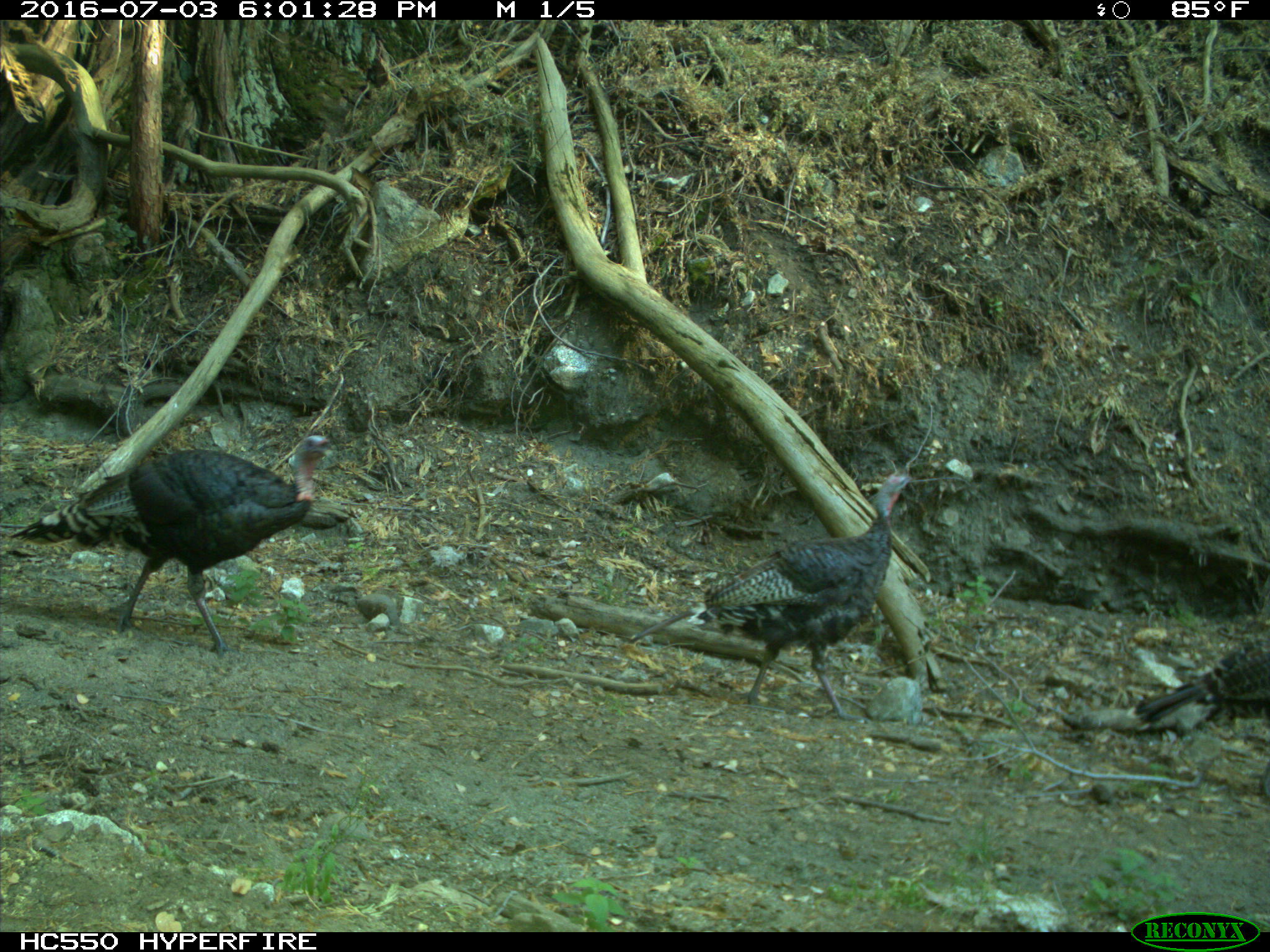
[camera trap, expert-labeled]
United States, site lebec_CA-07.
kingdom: Animalia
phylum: Chordata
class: Aves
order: Galliformes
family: Phasianidae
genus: Meleagris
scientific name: Meleagris gallopavo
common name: wild turkey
Meleagris gallopavo (wild turkey).